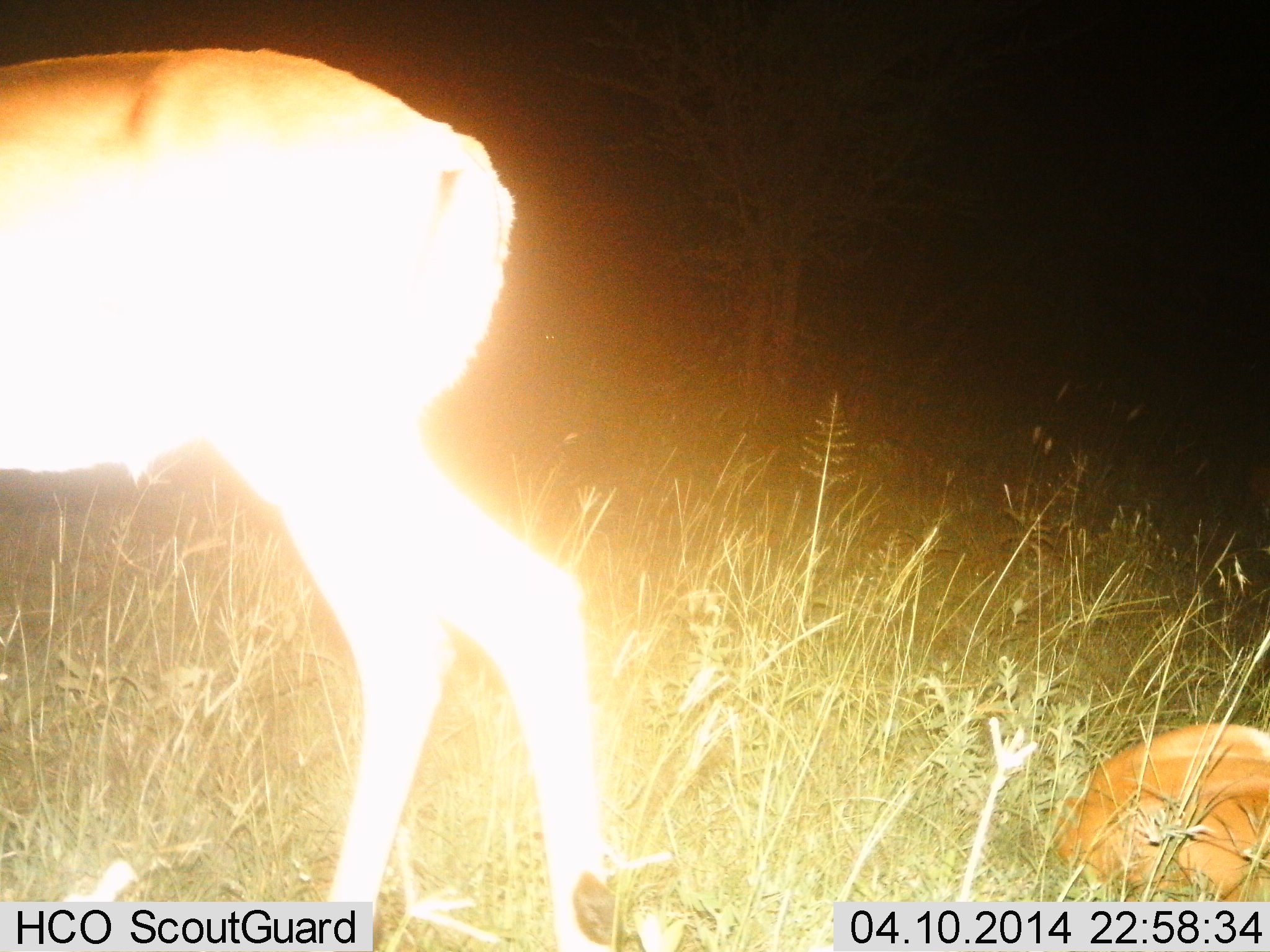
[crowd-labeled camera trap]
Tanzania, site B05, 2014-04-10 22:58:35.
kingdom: Animalia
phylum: Chordata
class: Mammalia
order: Artiodactyla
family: Bovidae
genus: Aepyceros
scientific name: Aepyceros melampus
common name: impala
Impala (Aepyceros melampus), count 2. Behavior (volunteer vote fractions): standing 90%, resting 80%, moving 10%, interacting 0%. Young present (vote fraction): 60%. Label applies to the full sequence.